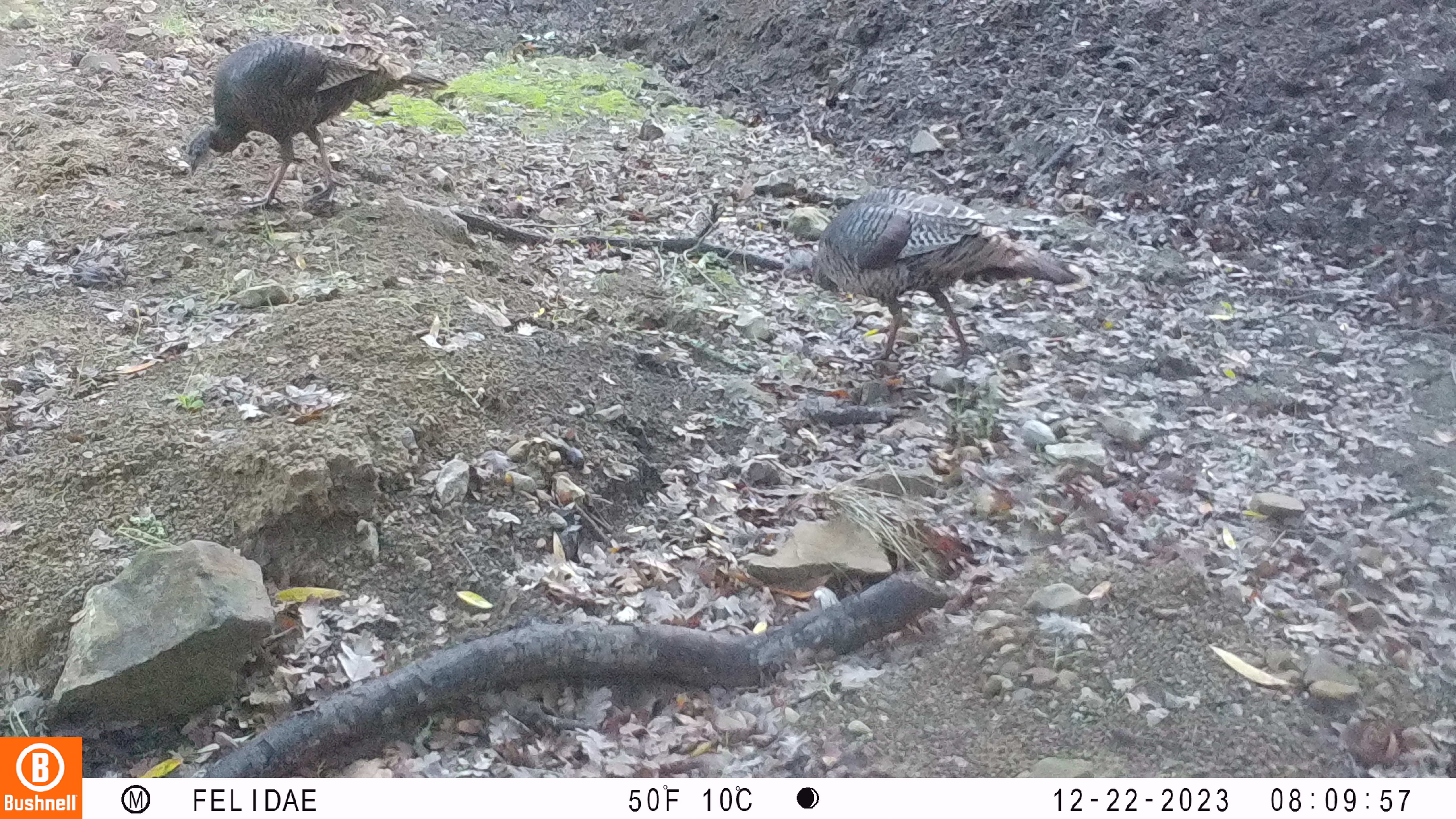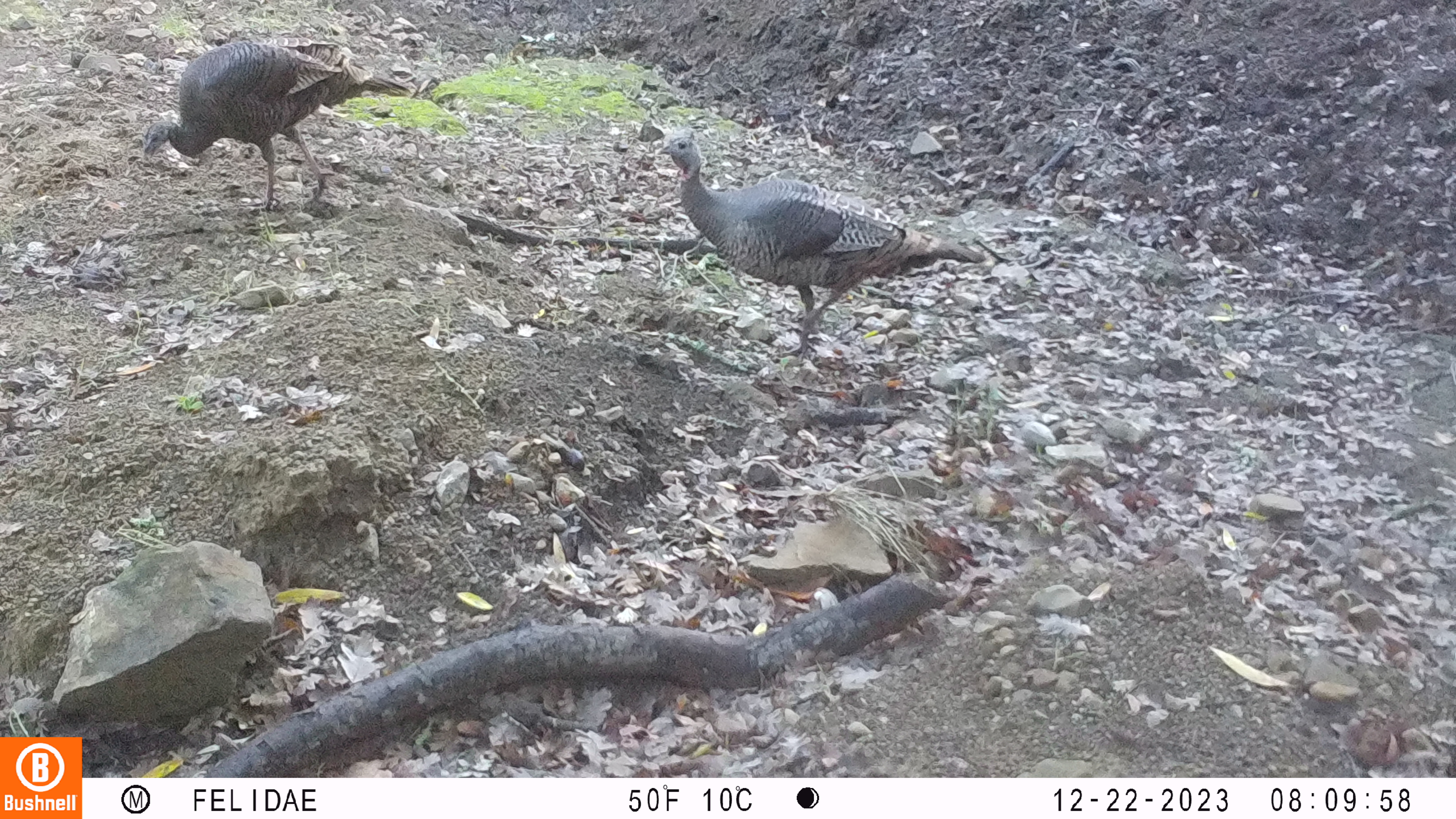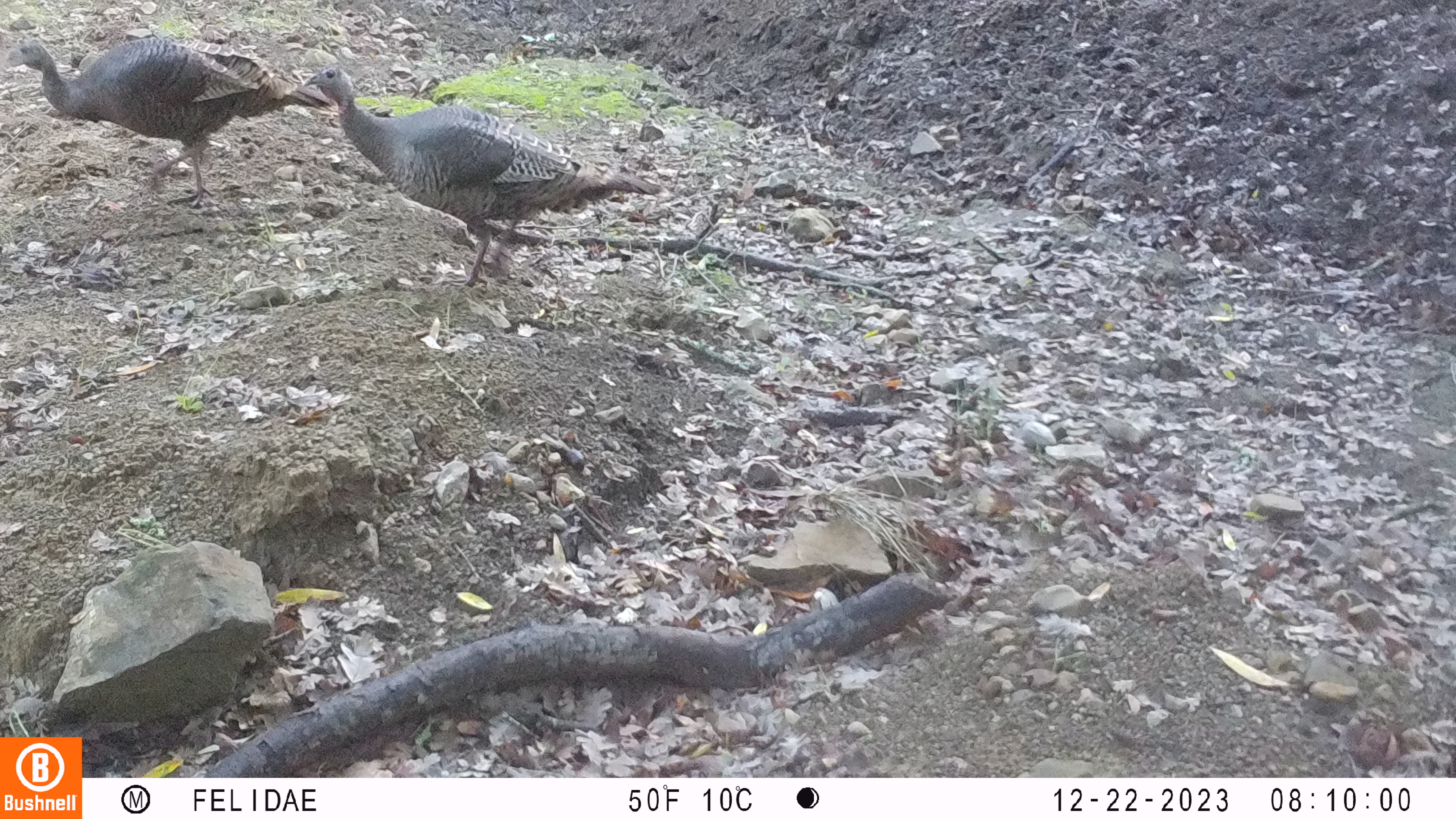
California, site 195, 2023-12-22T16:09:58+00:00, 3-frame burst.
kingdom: Animalia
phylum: Chordata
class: Aves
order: Galliformes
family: Phasianidae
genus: Meleagris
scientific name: Meleagris gallopavo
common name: turkey